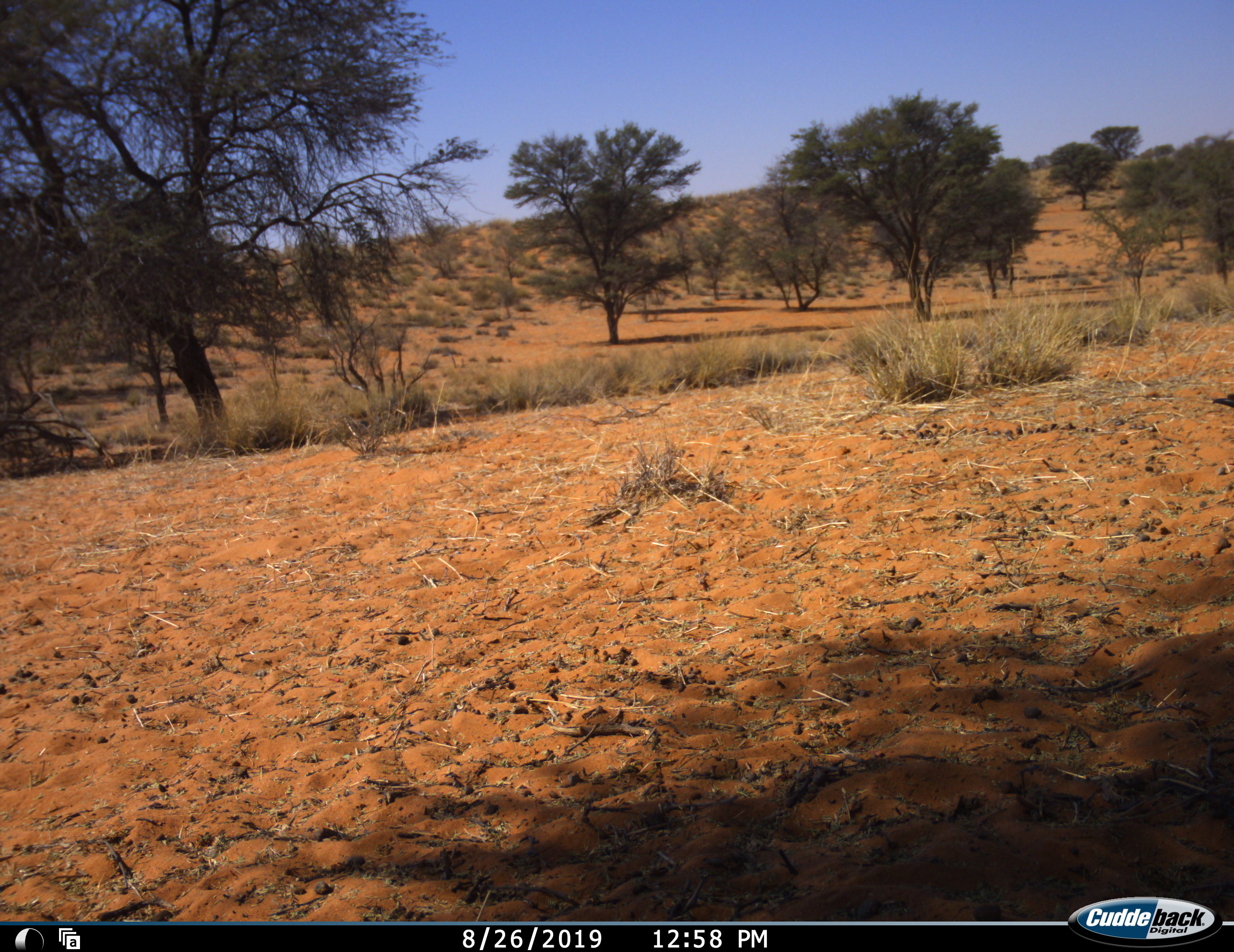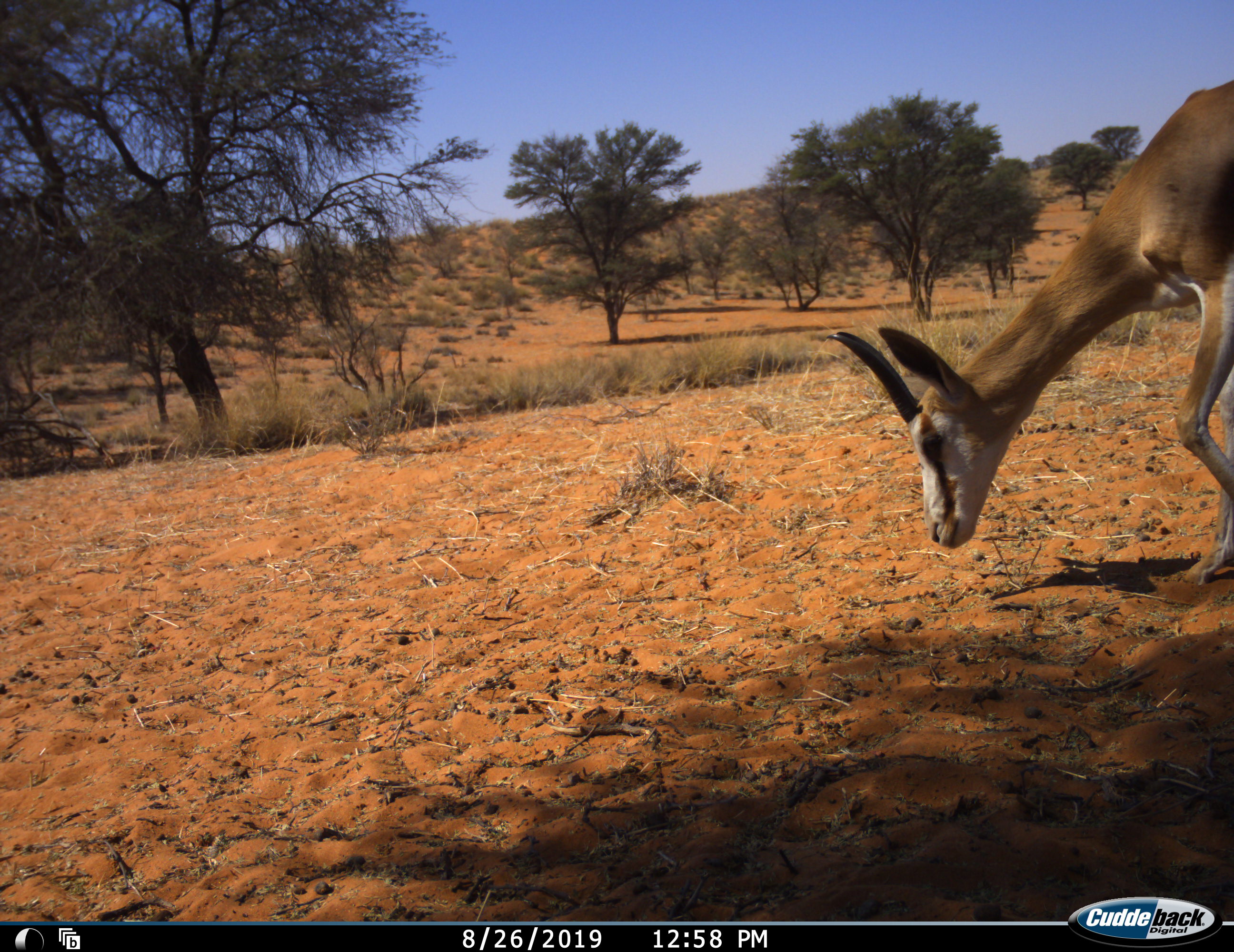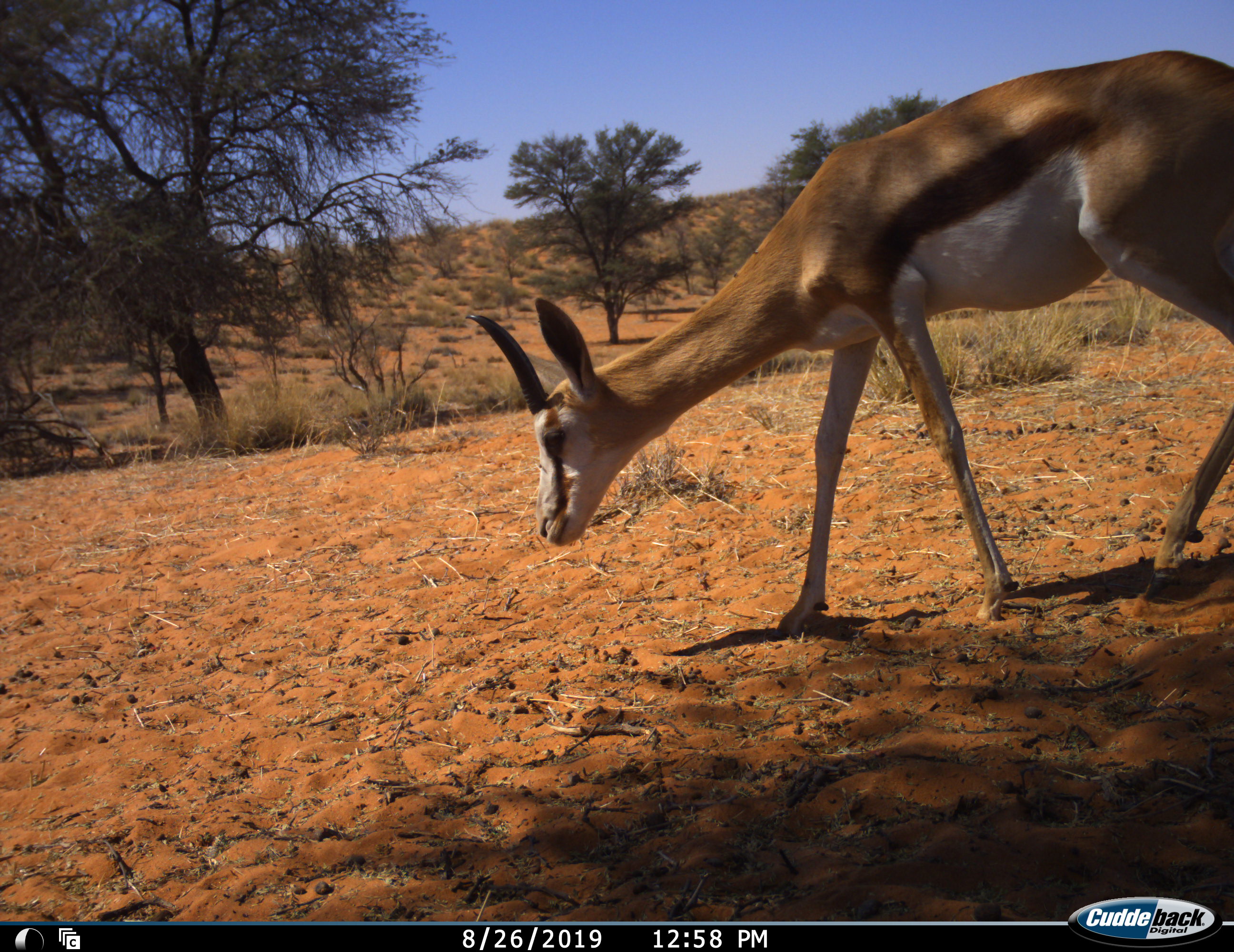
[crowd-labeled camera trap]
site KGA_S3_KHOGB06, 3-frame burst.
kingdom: Animalia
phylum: Chordata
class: Mammalia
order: Artiodactyla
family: Bovidae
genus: Antidorcas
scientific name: Antidorcas marsupialis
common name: springbok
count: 1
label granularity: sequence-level